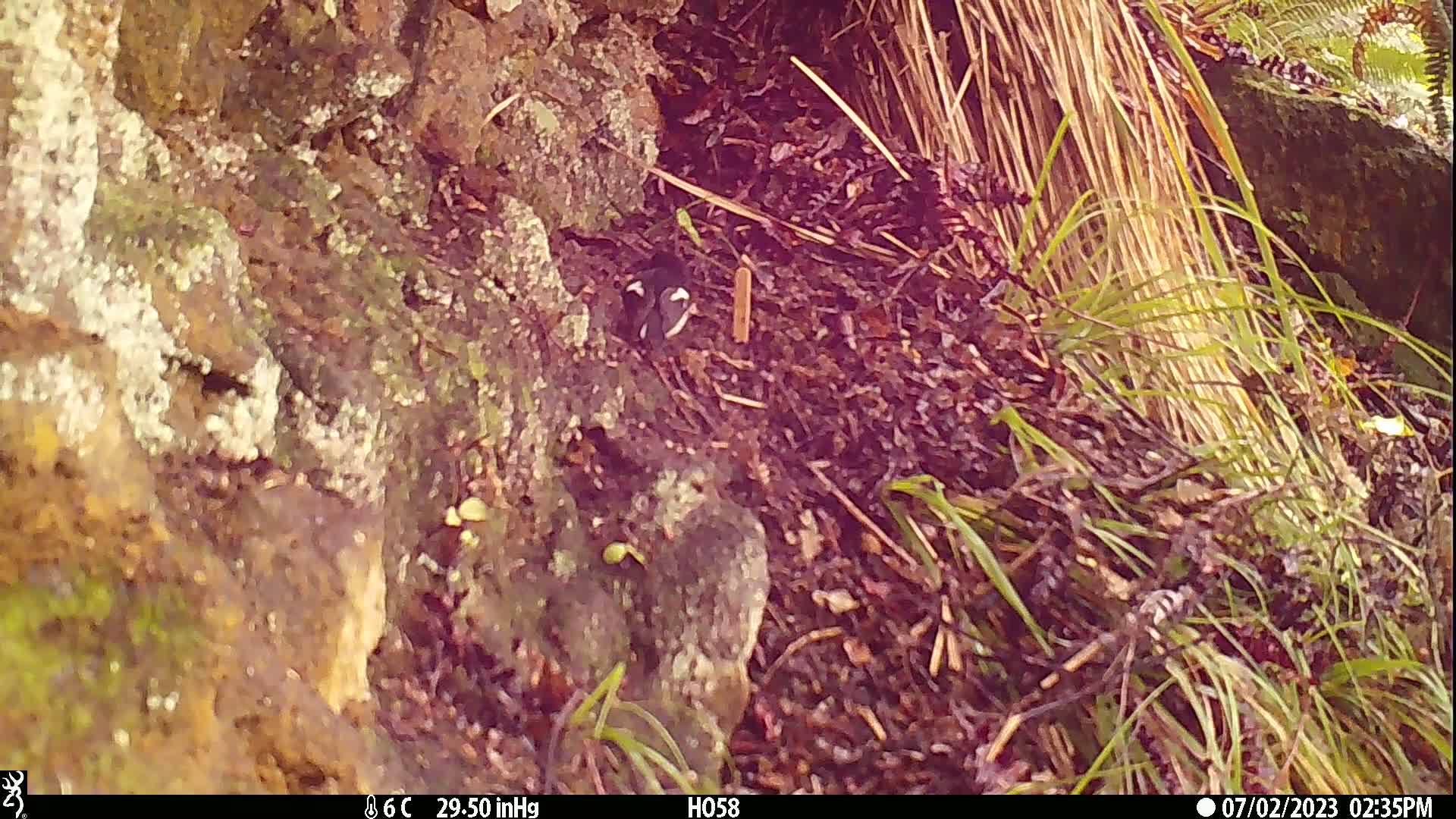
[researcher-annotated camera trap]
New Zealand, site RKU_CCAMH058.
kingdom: Animalia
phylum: Chordata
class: Aves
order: Passeriformes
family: Petroicidae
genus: Petroica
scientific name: Petroica macrocephala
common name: tomtit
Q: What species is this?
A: Tomtit (Petroica macrocephala).